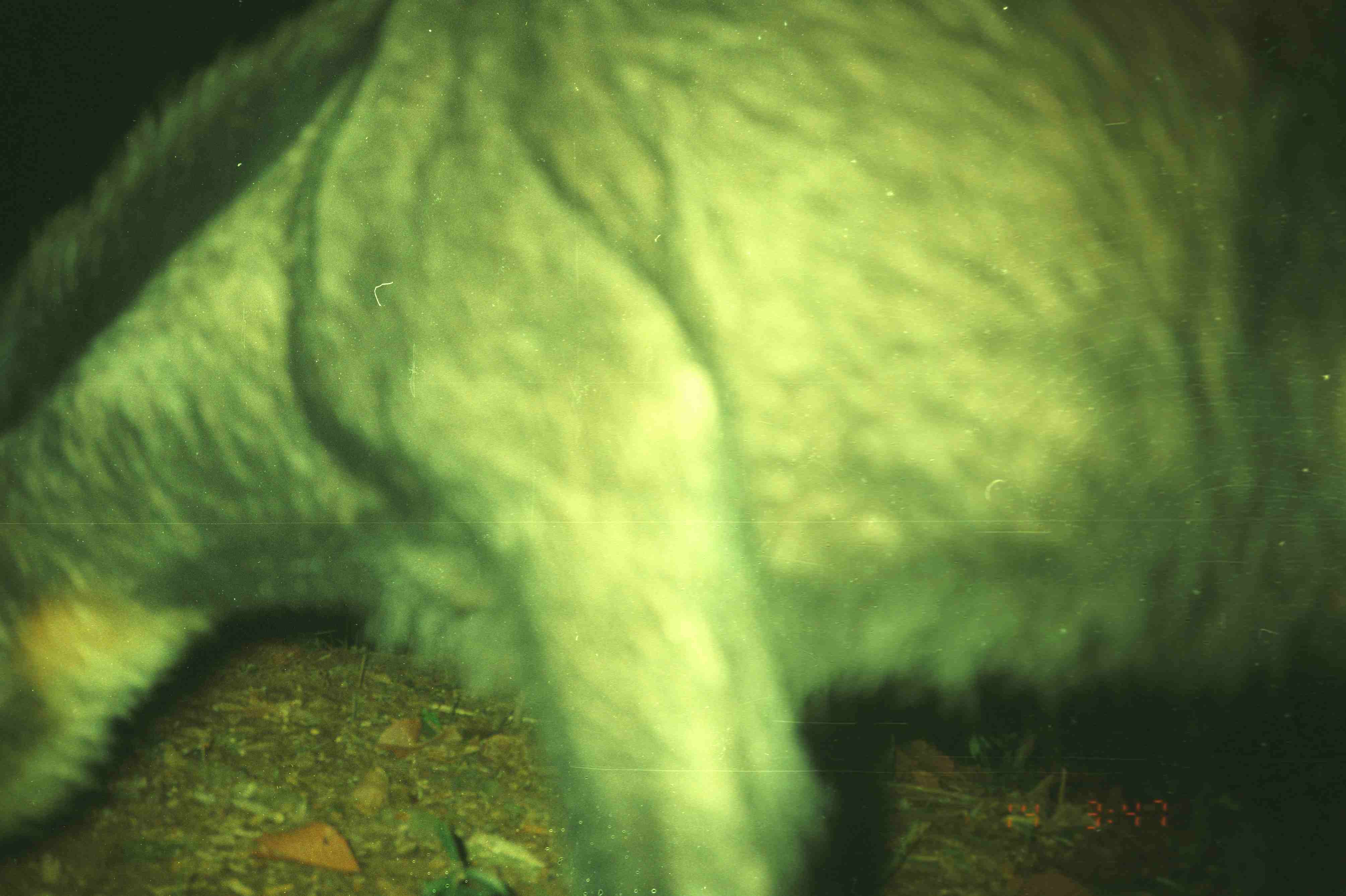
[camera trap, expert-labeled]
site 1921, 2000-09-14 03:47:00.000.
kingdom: Animalia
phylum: Chordata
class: Mammalia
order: Artiodactyla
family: Bovidae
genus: Capricornis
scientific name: Capricornis sumatraensis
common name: southern serow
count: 1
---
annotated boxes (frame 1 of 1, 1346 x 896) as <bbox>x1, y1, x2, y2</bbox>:
capricornis sumatraensis: <bbox>0, 0, 1346, 896</bbox>